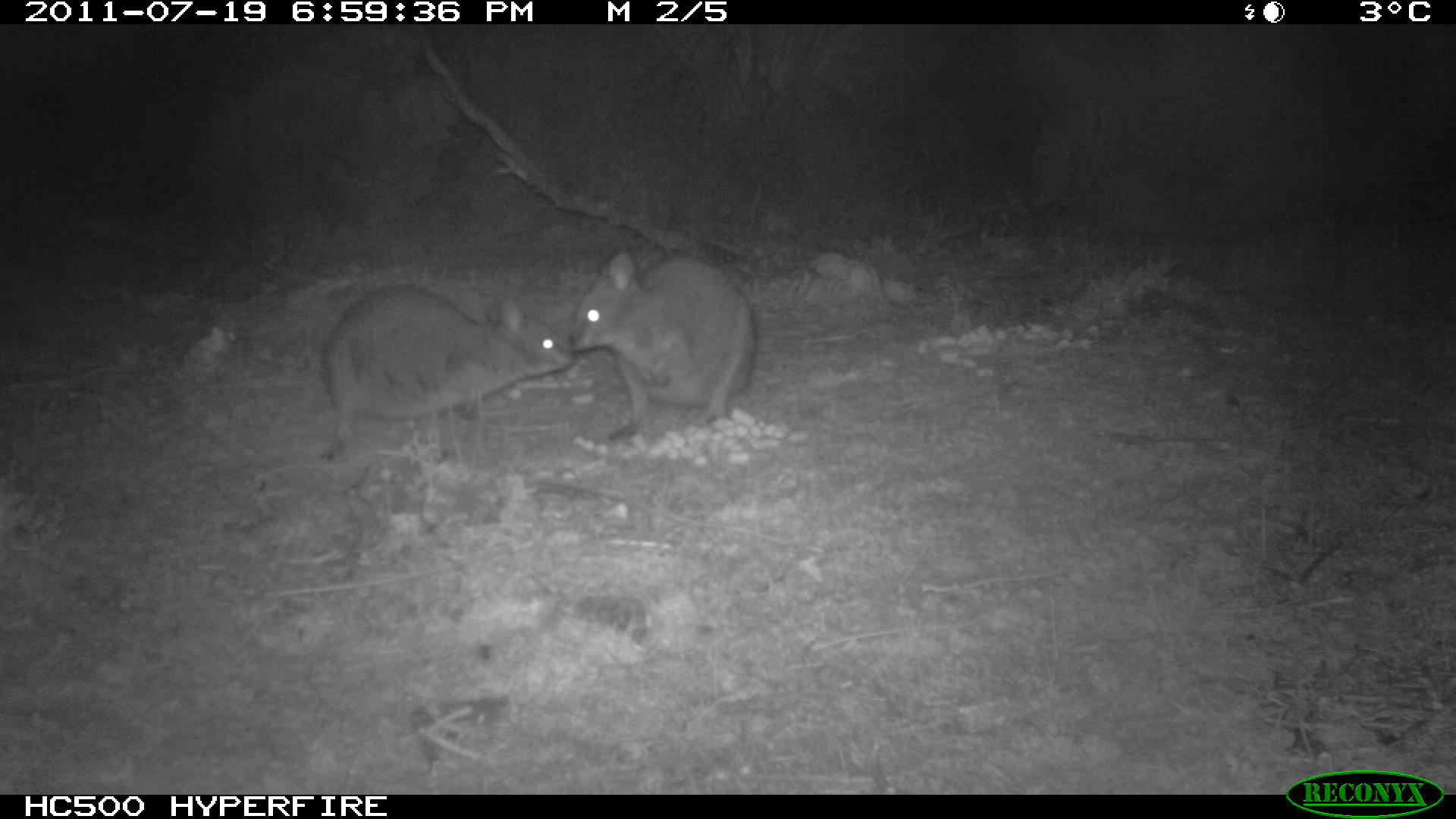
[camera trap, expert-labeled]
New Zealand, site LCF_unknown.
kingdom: Animalia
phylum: Chordata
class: Mammalia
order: Diprotodontia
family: Macropodidae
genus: Notamacropus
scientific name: Notamacropus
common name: wallaby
Wallaby (Notamacropus).